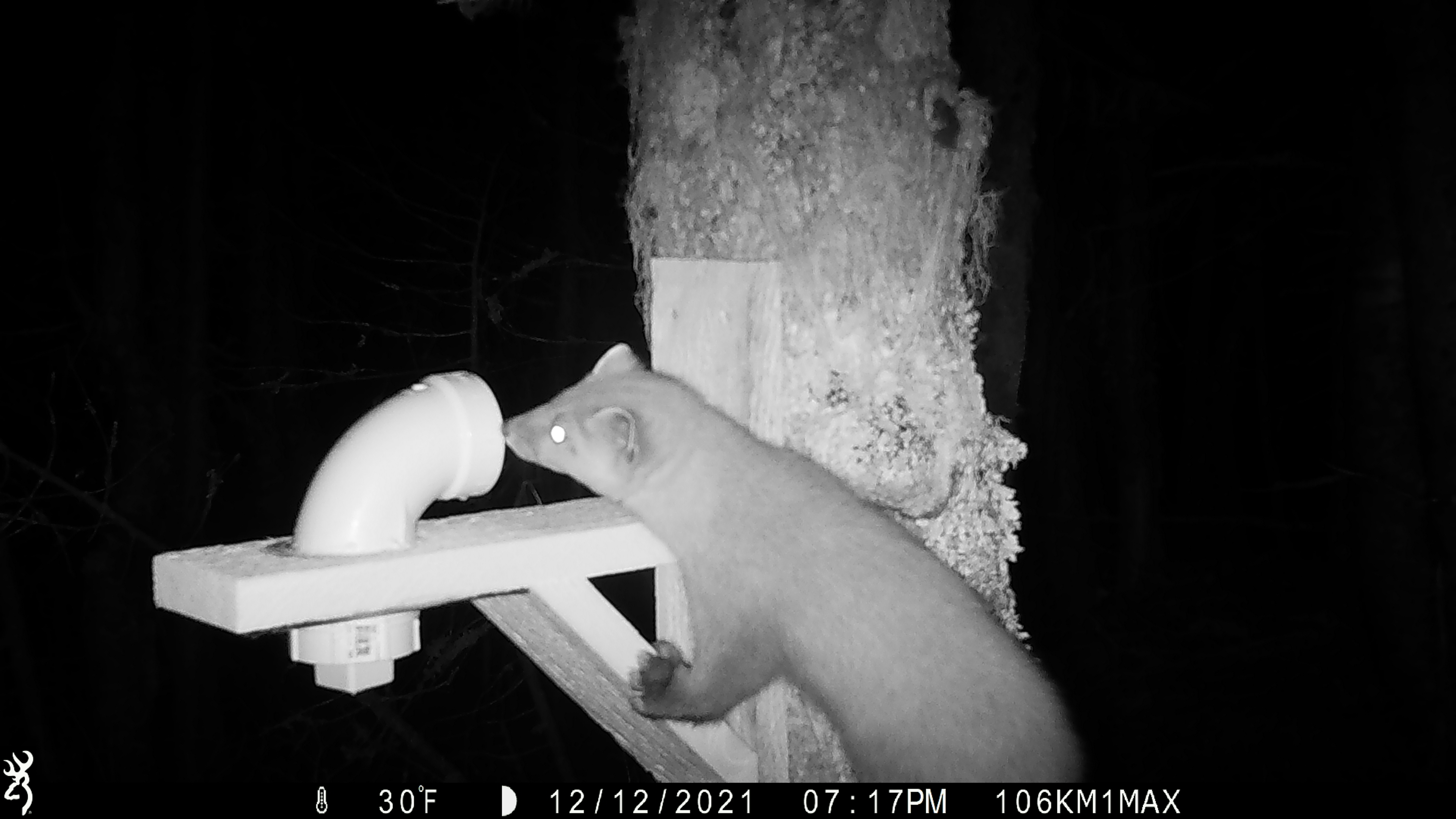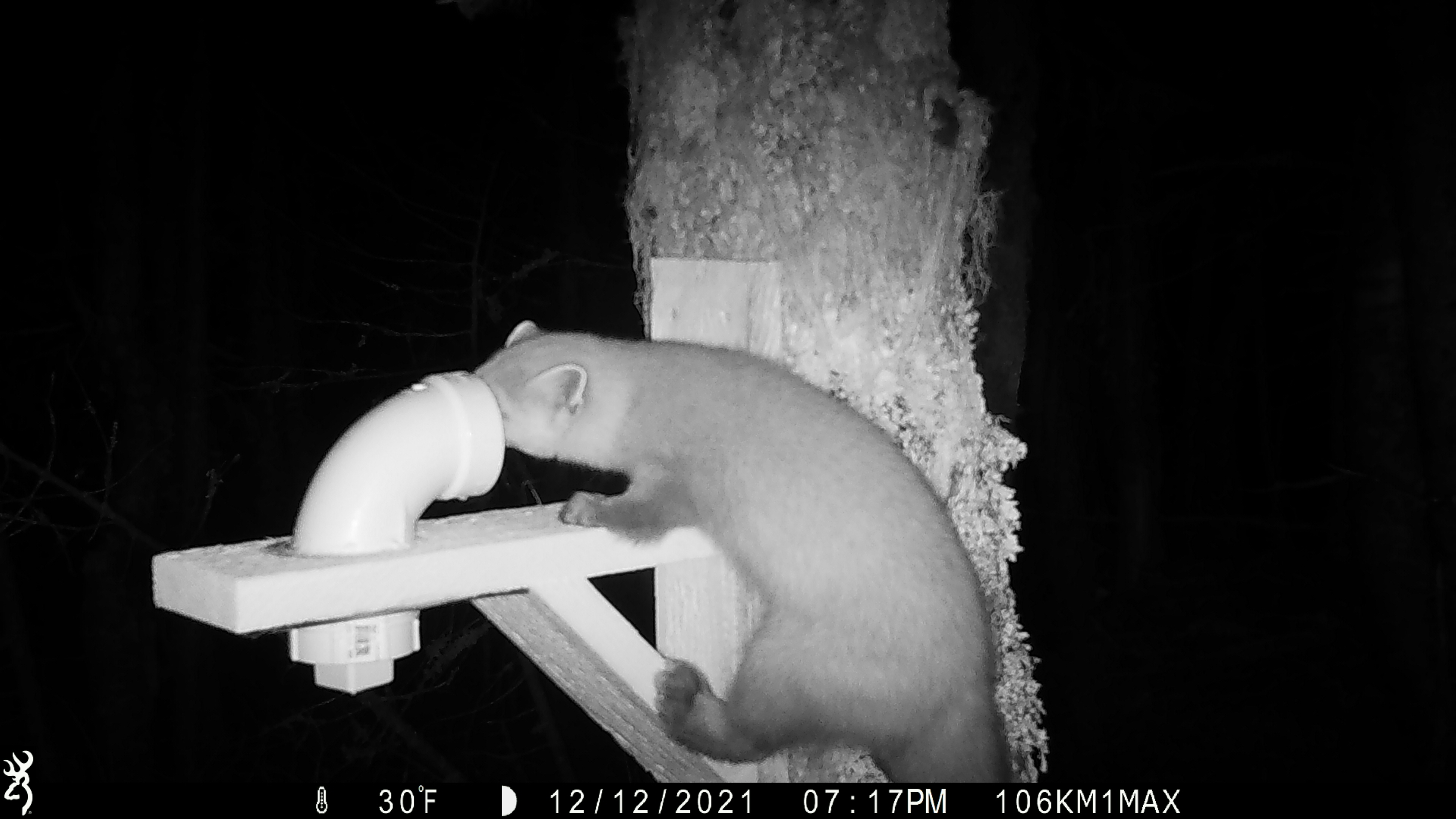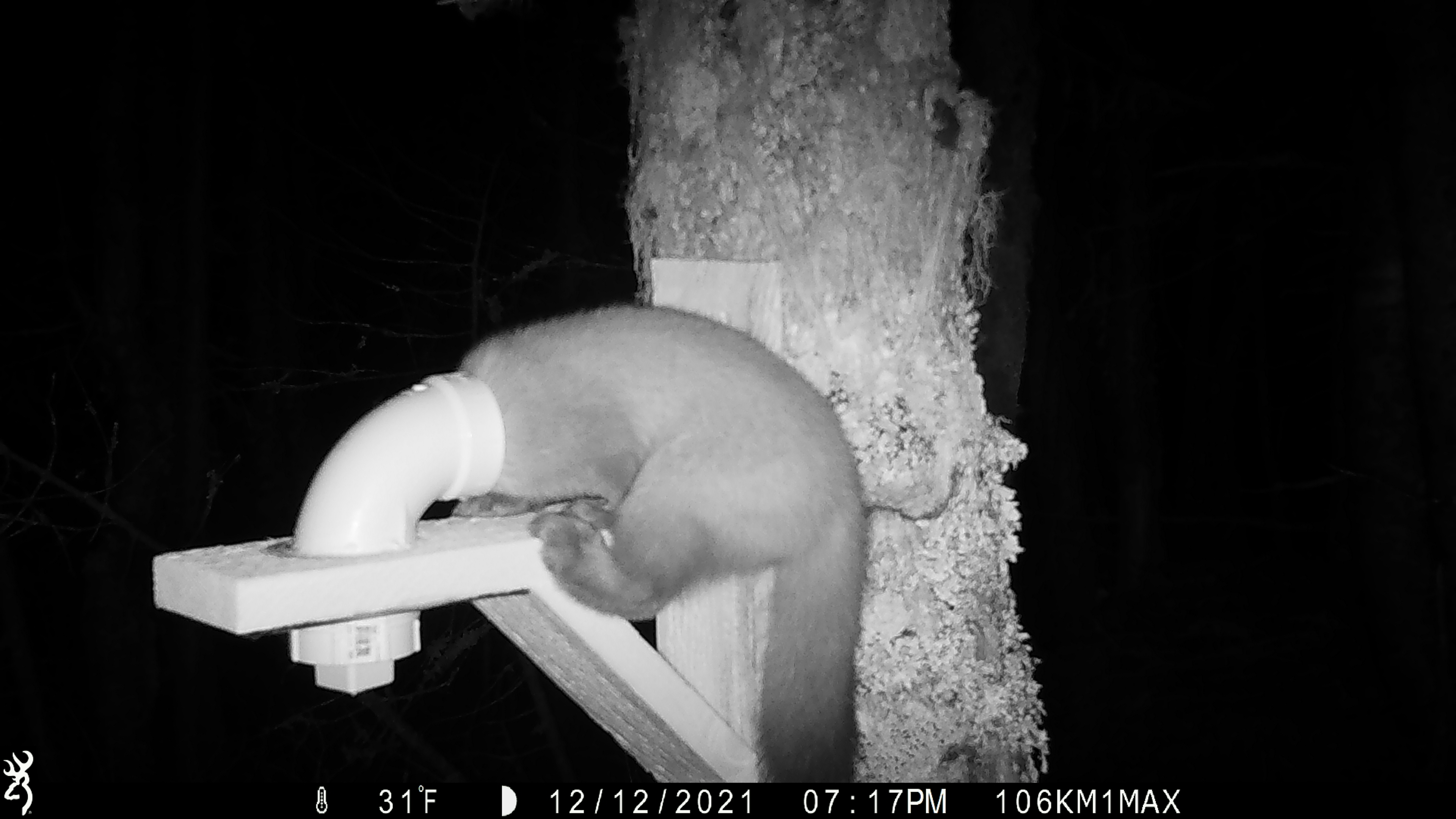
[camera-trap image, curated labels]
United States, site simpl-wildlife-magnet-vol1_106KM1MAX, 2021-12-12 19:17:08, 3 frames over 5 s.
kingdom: Animalia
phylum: Chordata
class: Mammalia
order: Carnivora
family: Mustelidae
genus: Martes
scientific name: Martes americana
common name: american marten